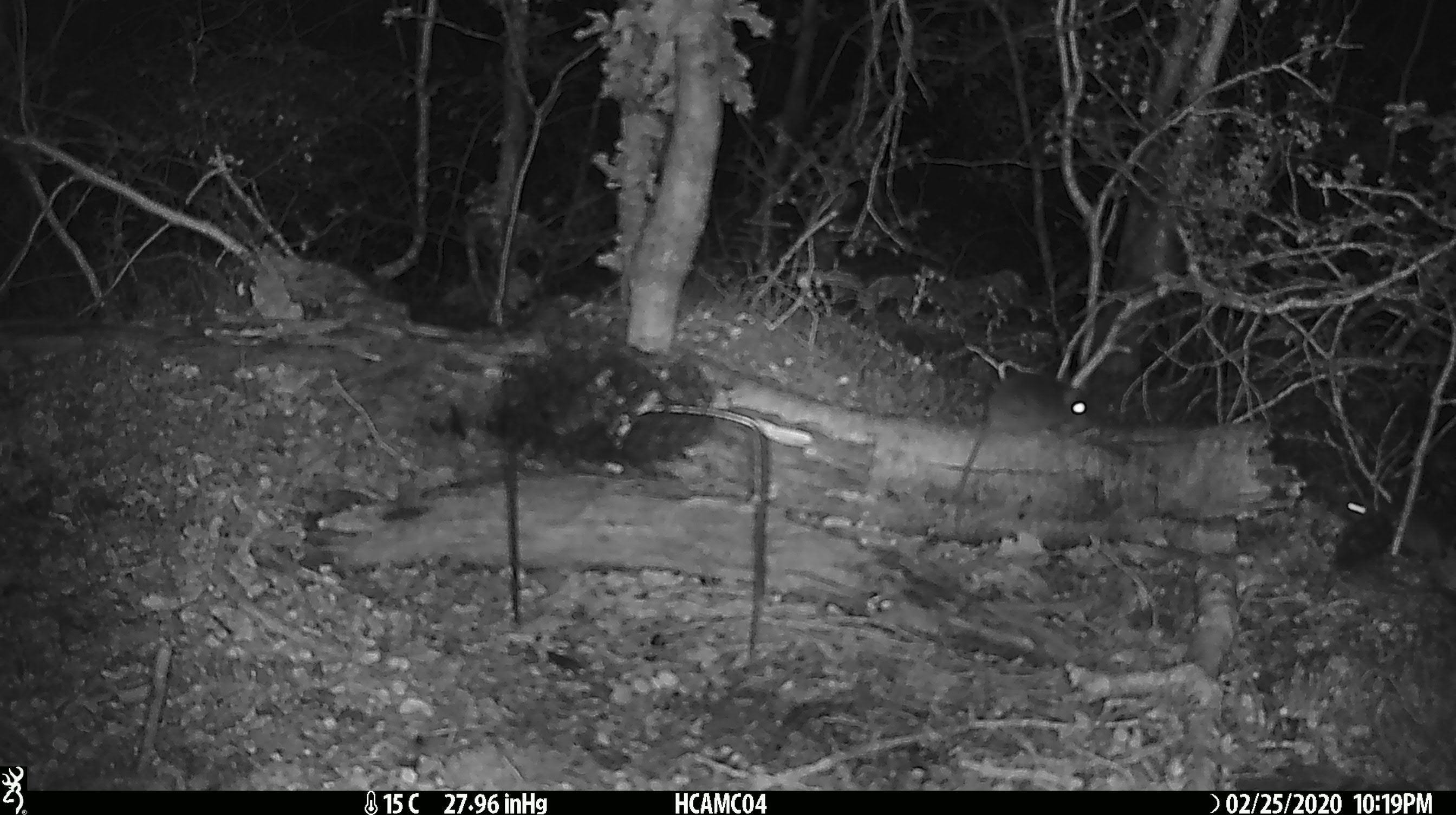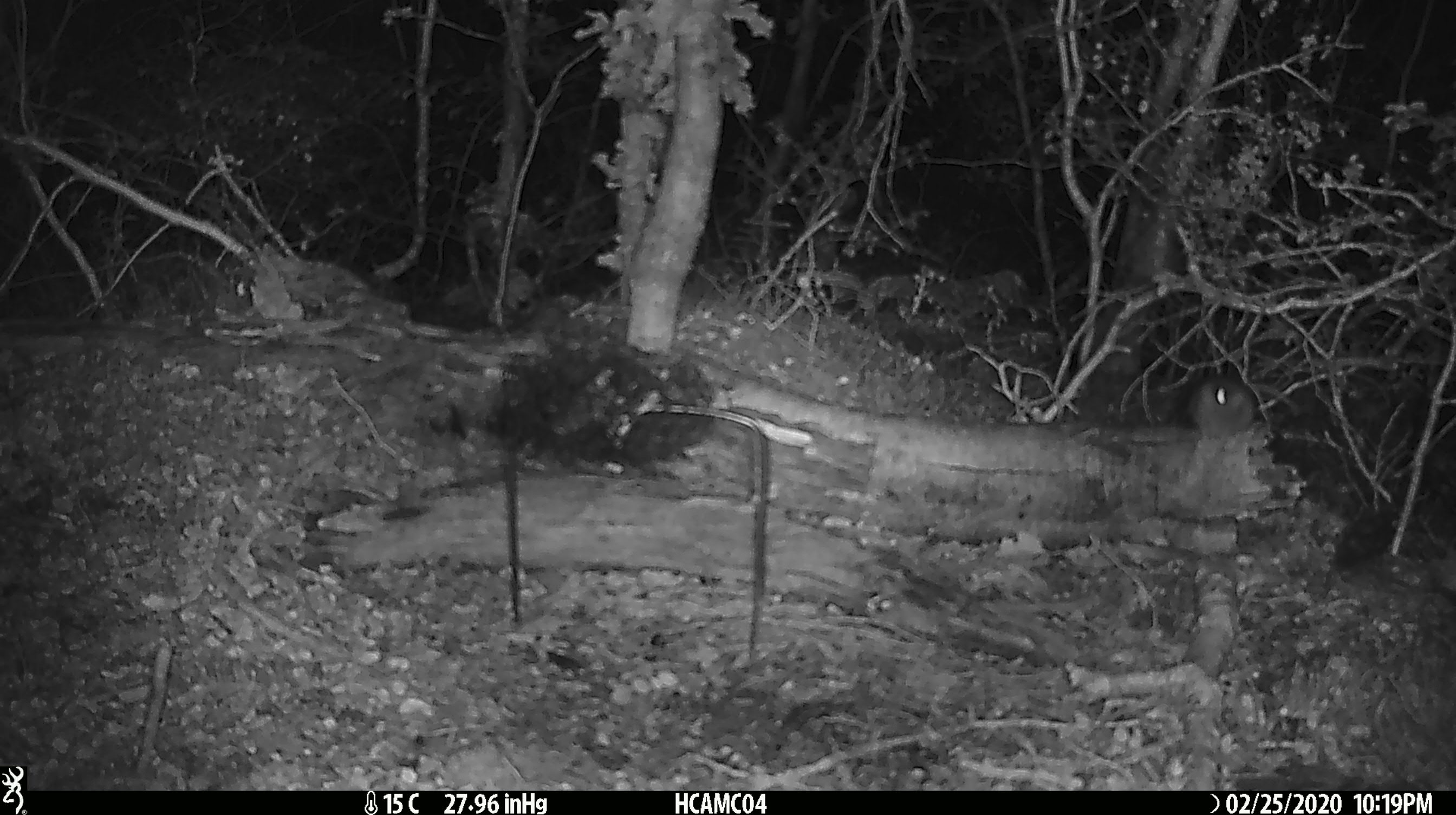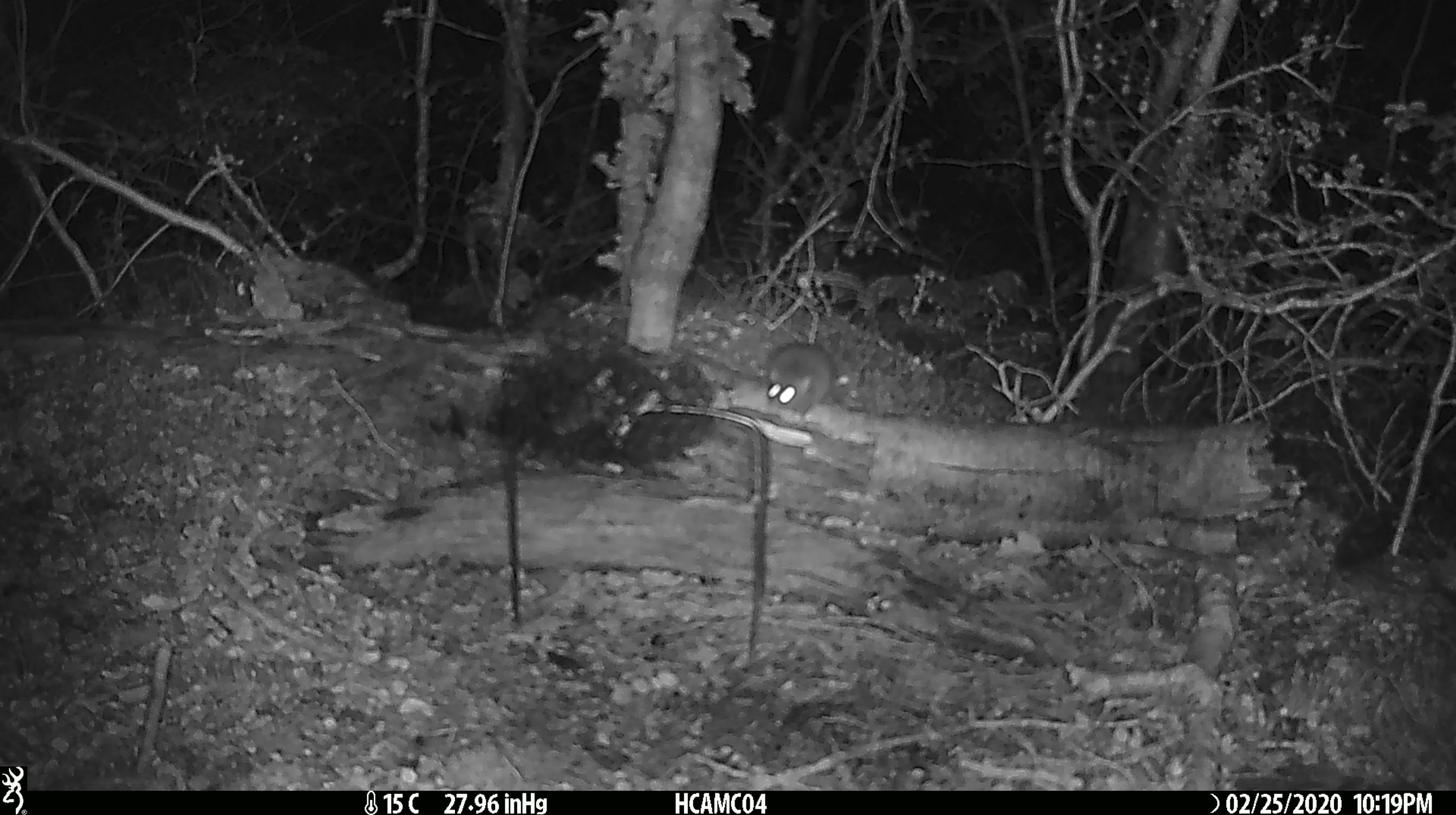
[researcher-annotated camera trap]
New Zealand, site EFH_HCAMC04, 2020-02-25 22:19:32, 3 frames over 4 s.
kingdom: Animalia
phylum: Chordata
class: Mammalia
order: Rodentia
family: Muridae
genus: Mus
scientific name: Mus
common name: mouse